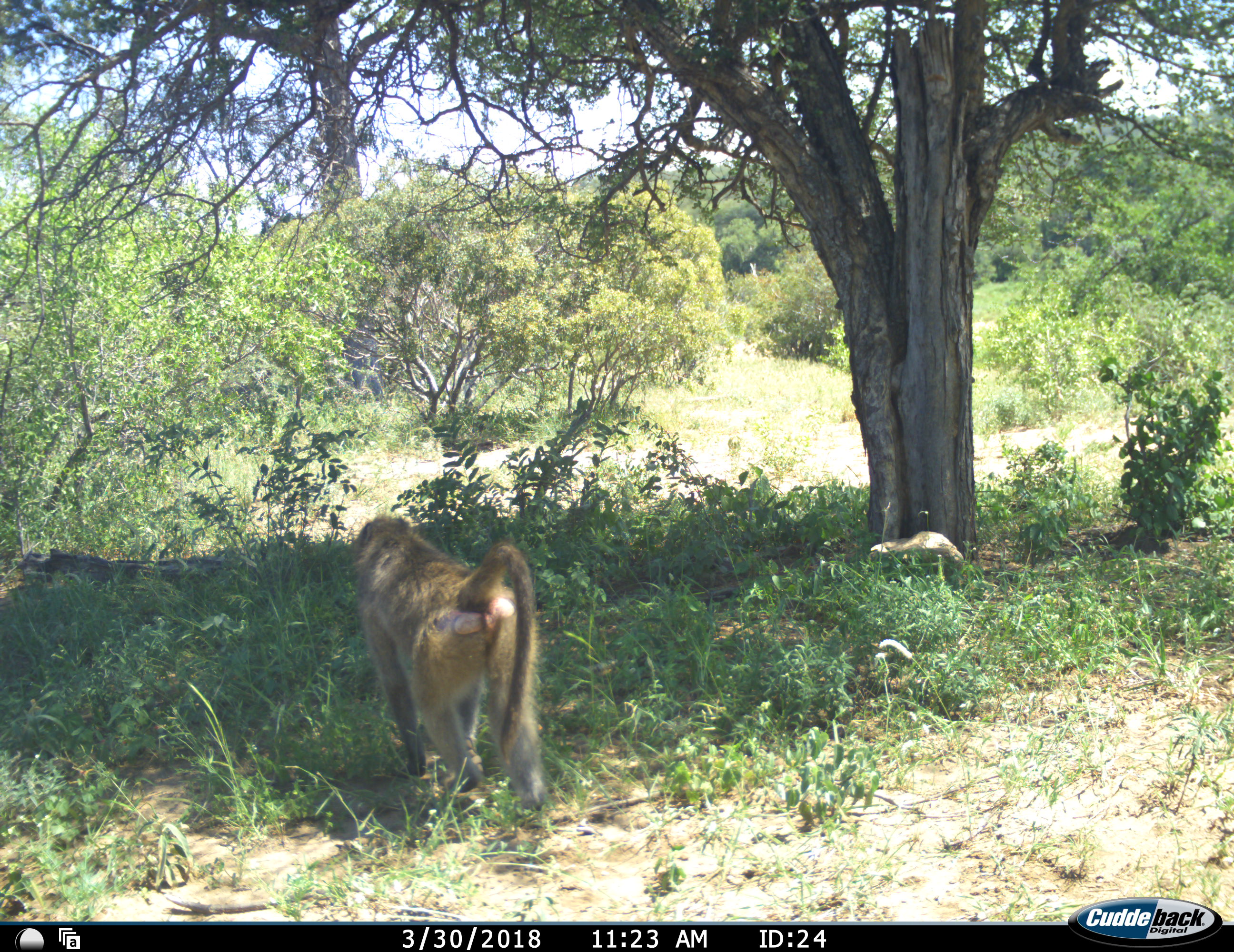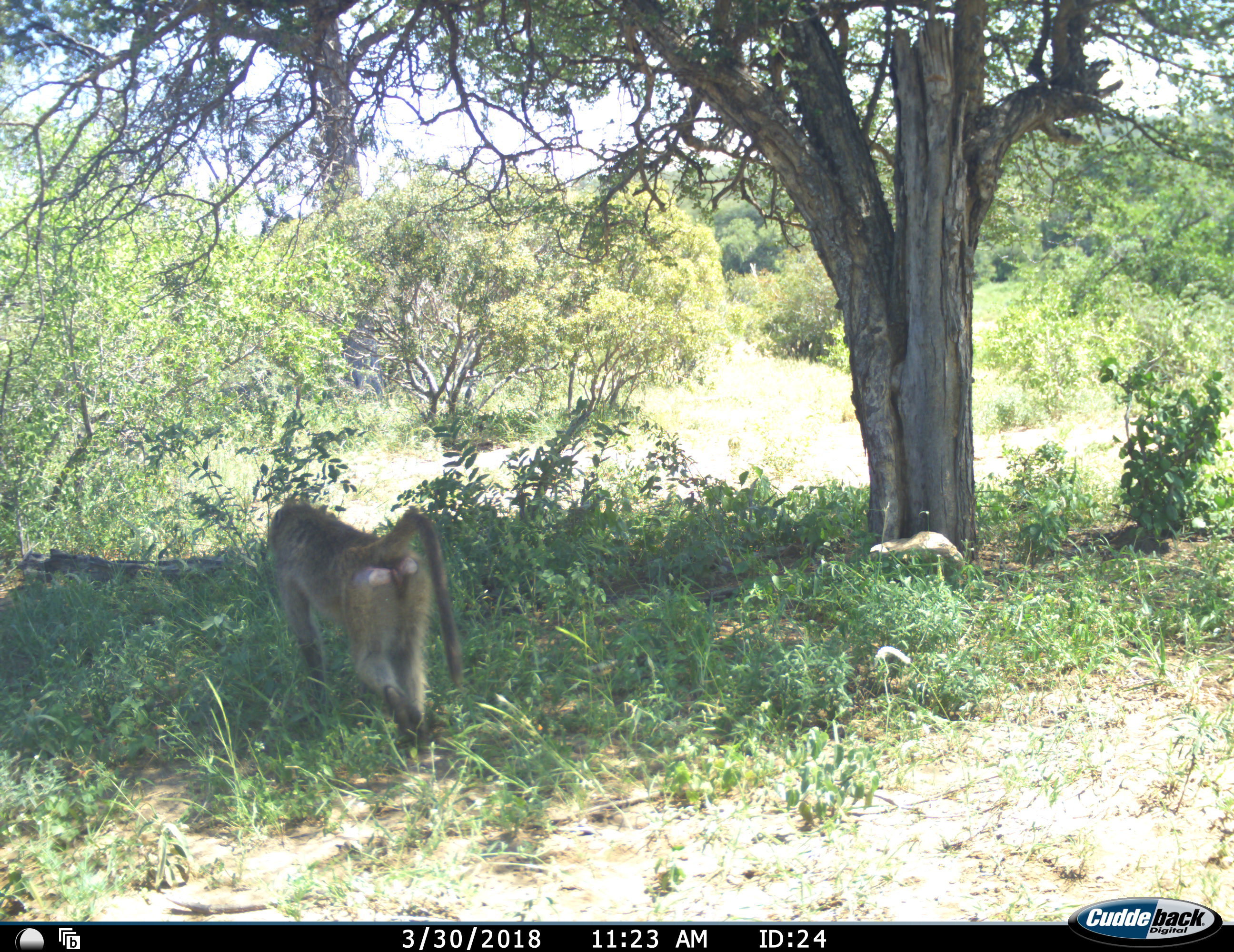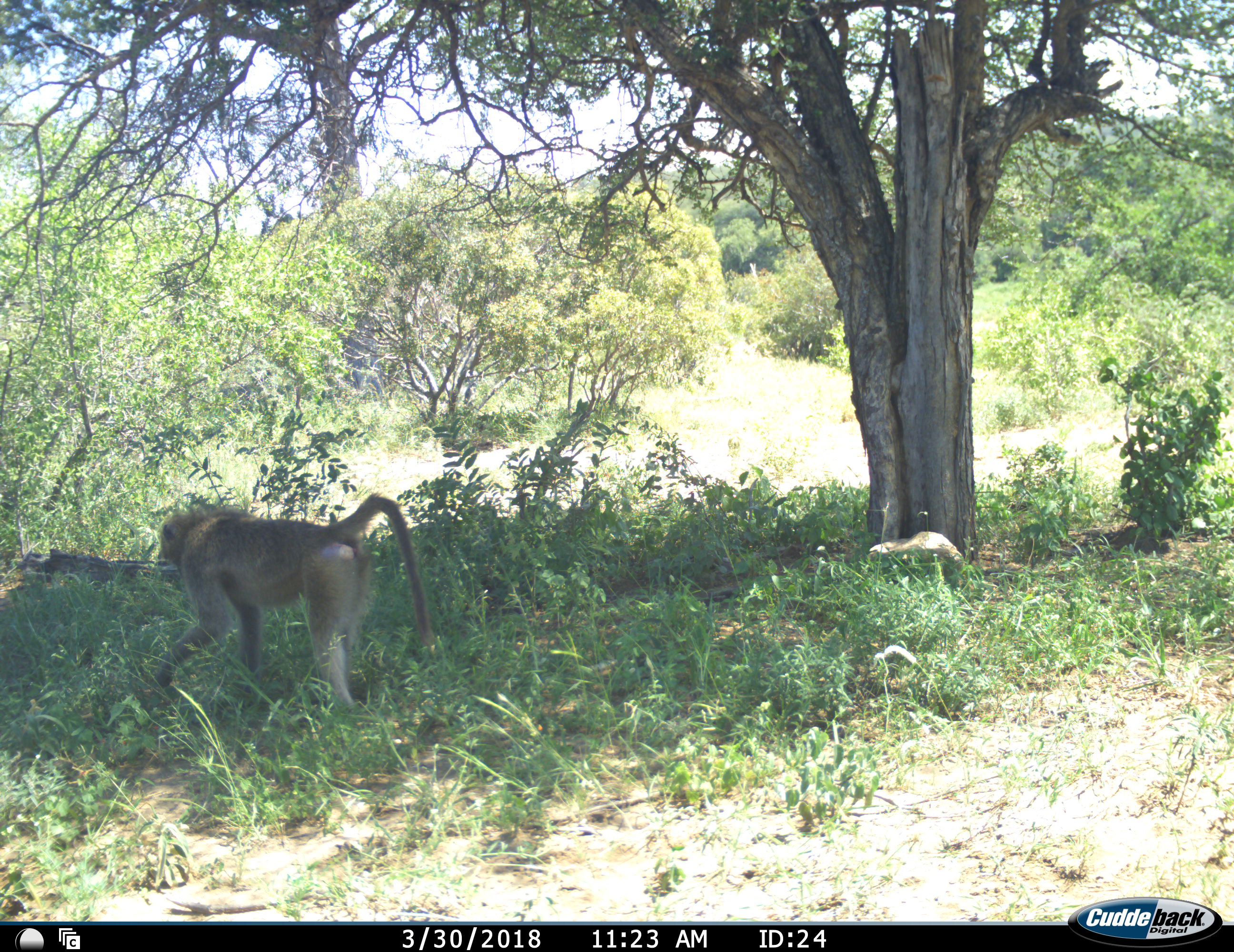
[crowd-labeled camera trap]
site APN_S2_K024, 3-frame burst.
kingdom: Animalia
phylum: Chordata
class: Mammalia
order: Primates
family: Cercopithecidae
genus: Papio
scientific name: Papio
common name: baboon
Baboon (Papio), count 1. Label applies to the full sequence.